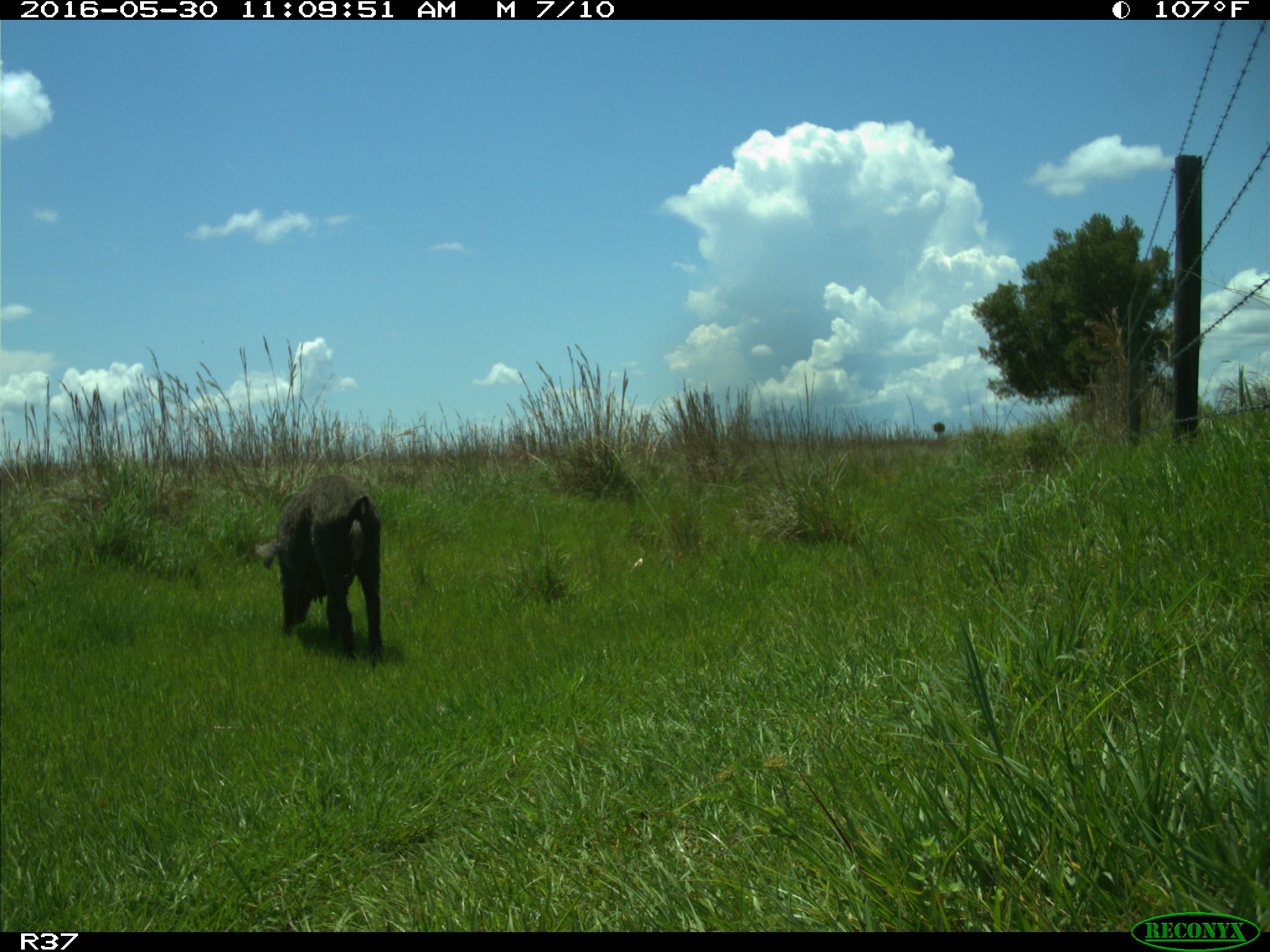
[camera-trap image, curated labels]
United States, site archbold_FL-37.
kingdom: Animalia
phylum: Chordata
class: Mammalia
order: Artiodactyla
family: Suidae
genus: Sus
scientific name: Sus scrofa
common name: wild boar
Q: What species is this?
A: Sus scrofa (wild boar).